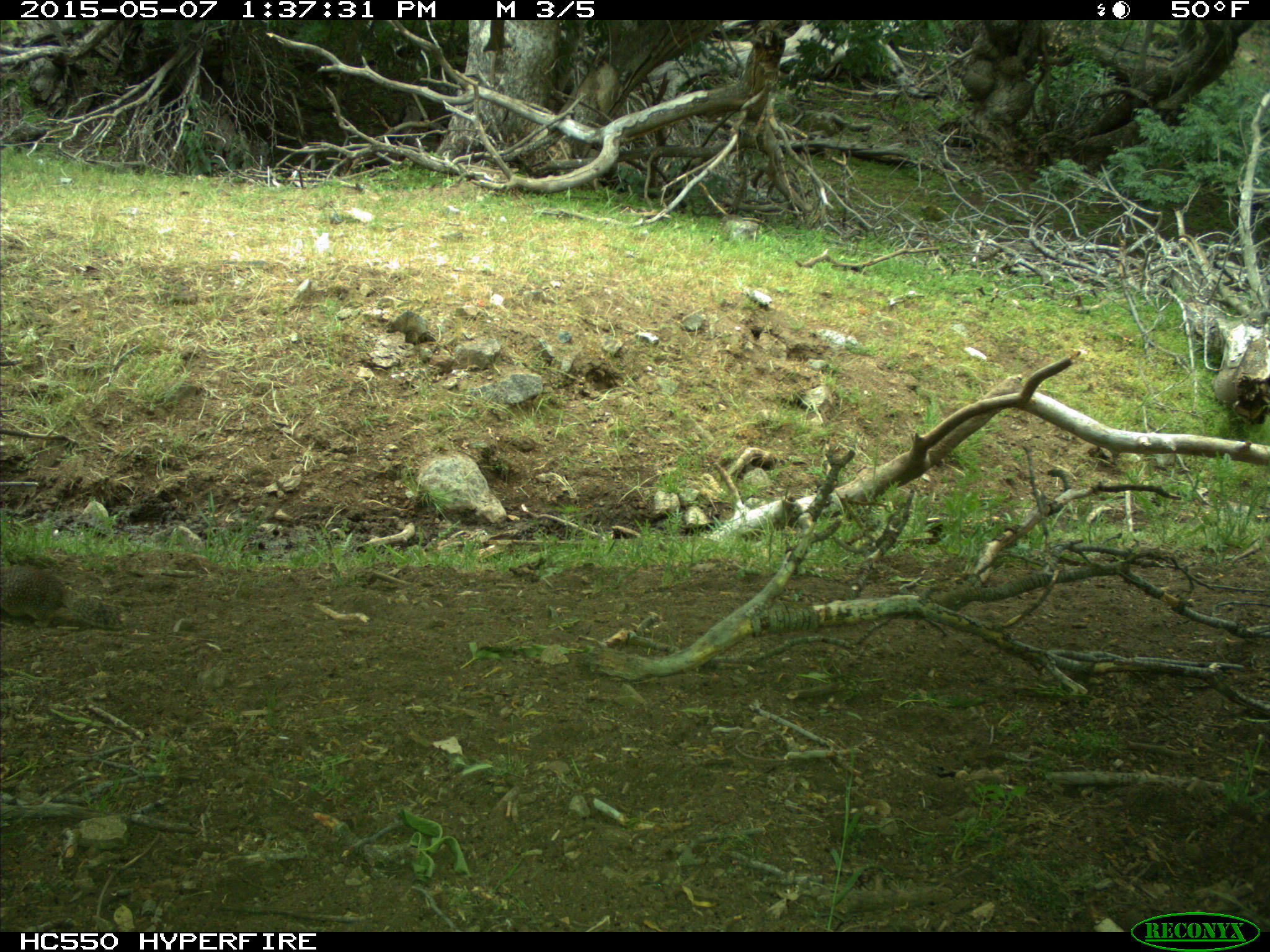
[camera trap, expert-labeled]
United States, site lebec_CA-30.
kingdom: Animalia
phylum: Chordata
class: Mammalia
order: Rodentia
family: Sciuridae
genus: Otospermophilus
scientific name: Otospermophilus beecheyi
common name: california ground squirrel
Otospermophilus beecheyi (california ground squirrel).